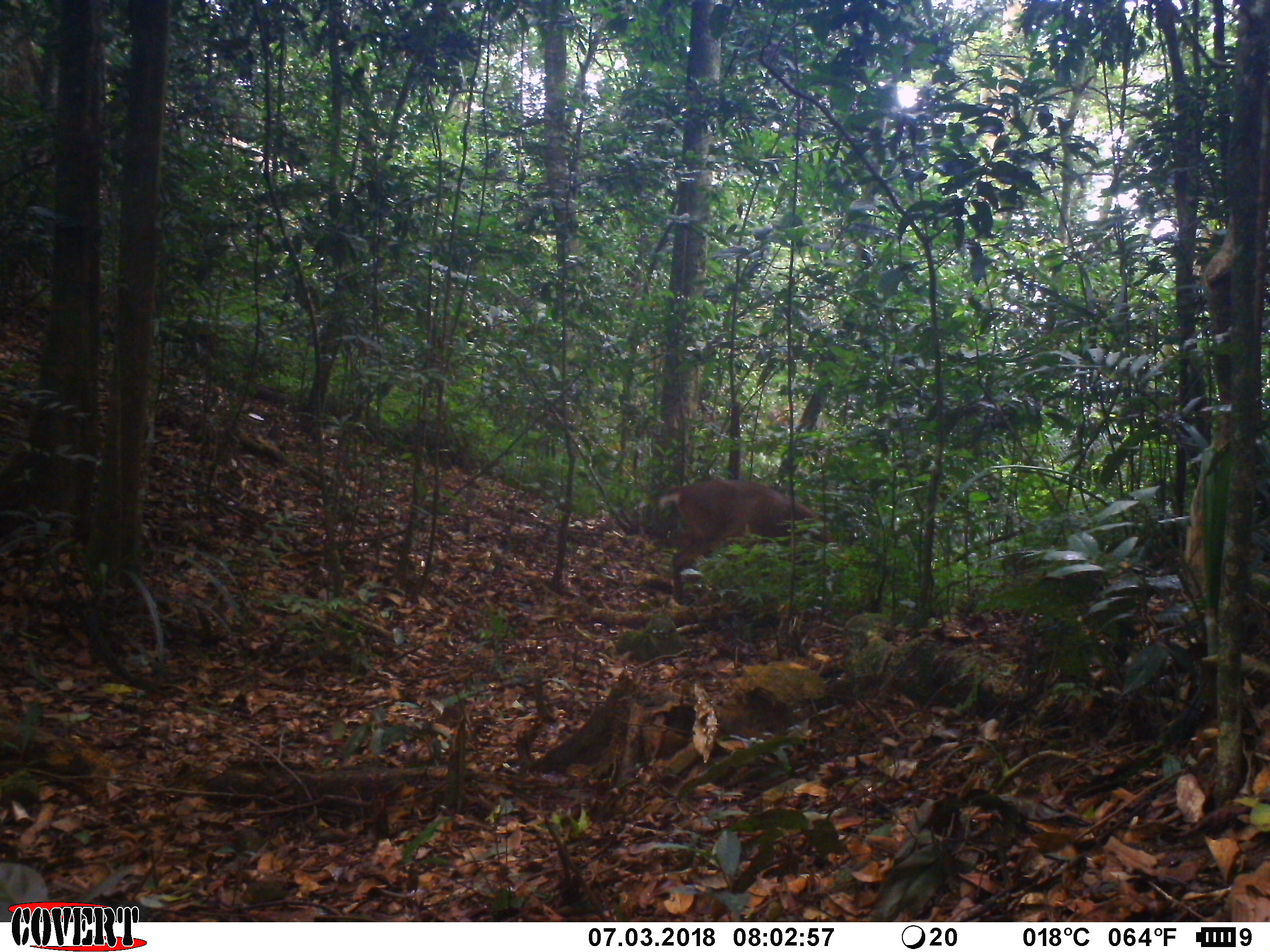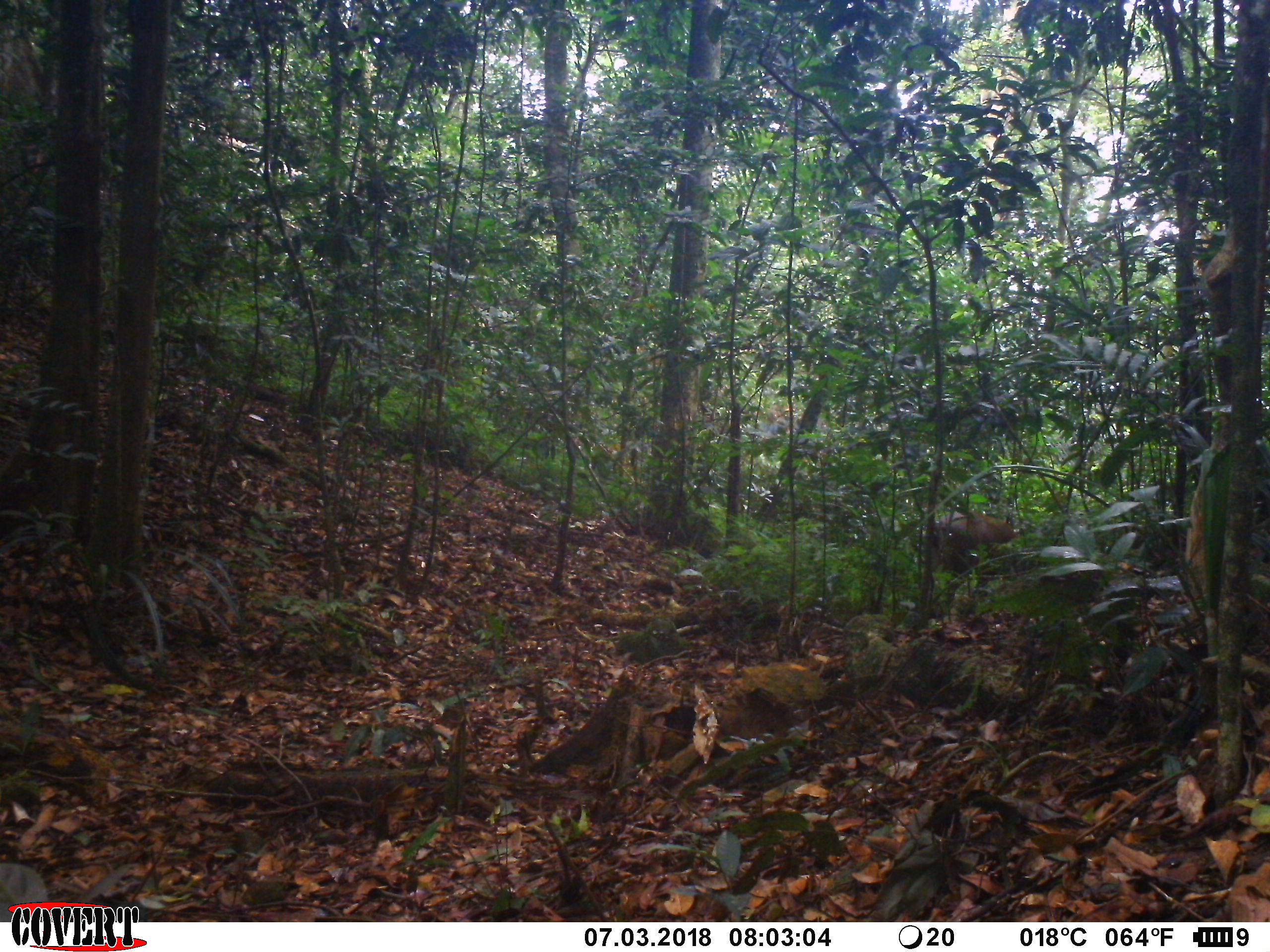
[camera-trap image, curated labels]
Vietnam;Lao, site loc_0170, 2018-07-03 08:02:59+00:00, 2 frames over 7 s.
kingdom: Animalia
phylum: Chordata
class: Mammalia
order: Artiodactyla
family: Cervidae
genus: Muntiacus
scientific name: Muntiacus vuquangensis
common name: large-antlered muntjac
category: large antlered muntjac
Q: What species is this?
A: Large antlered muntjac (large-antlered muntjac) (Muntiacus vuquangensis).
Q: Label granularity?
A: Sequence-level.